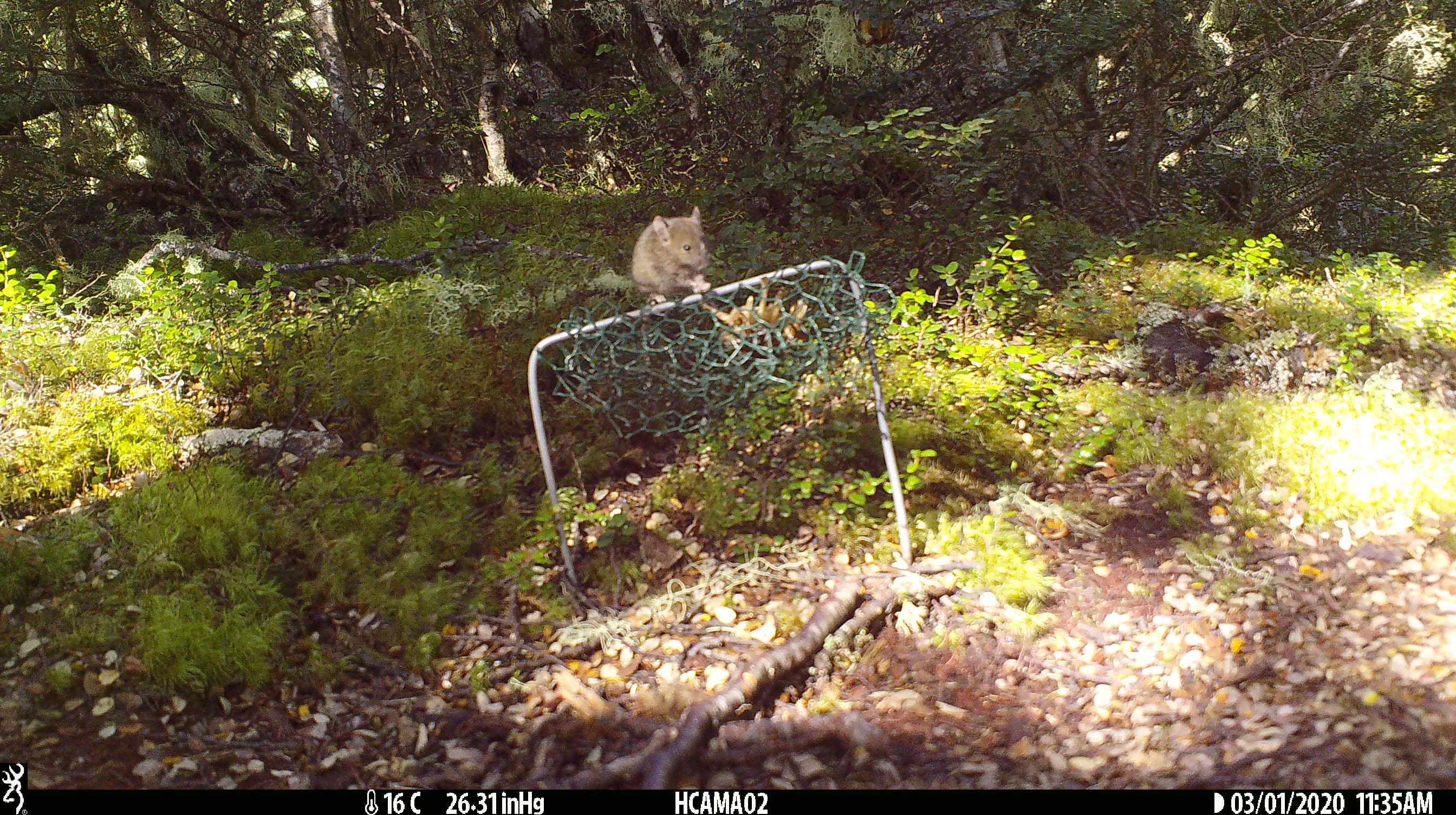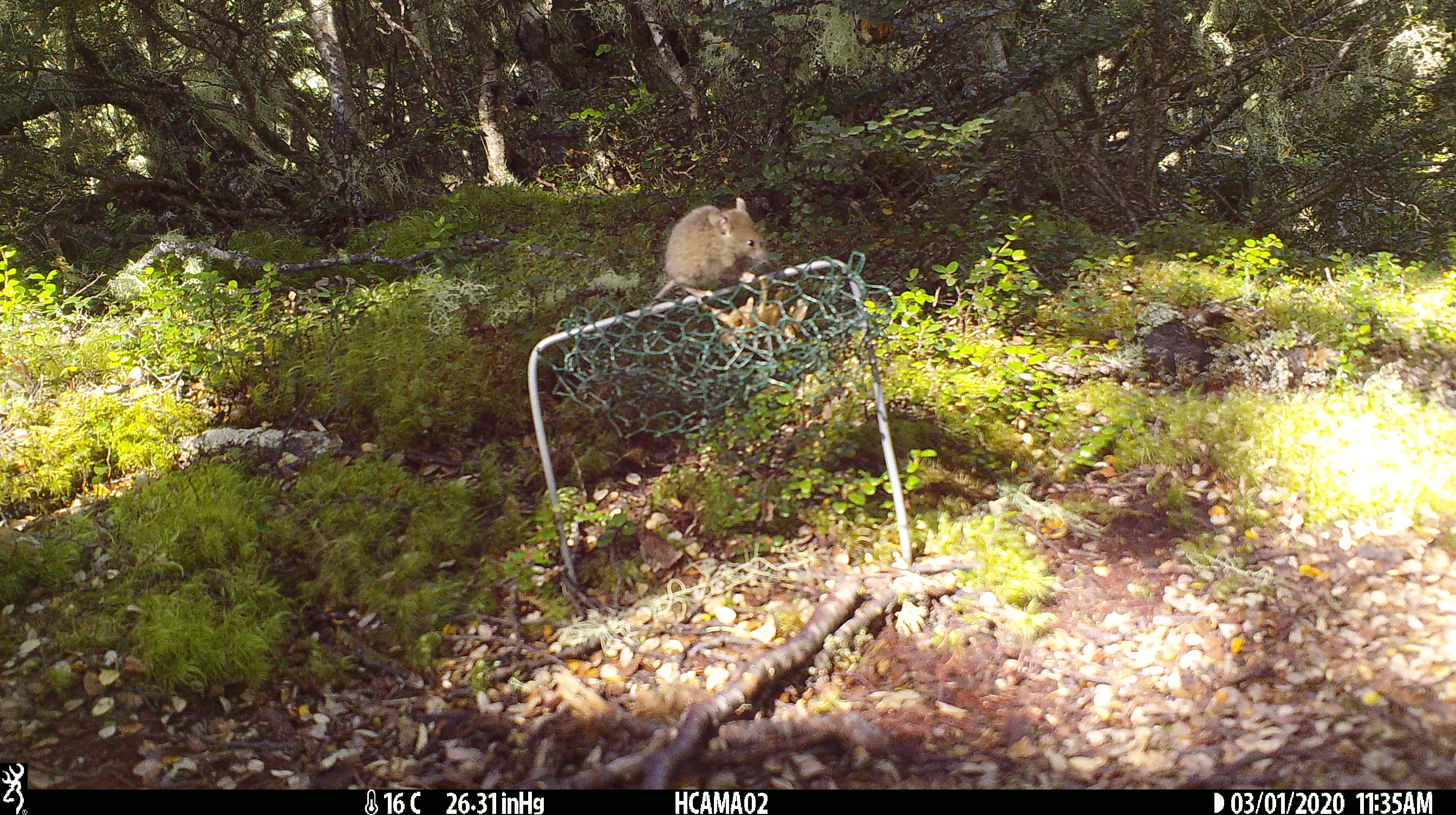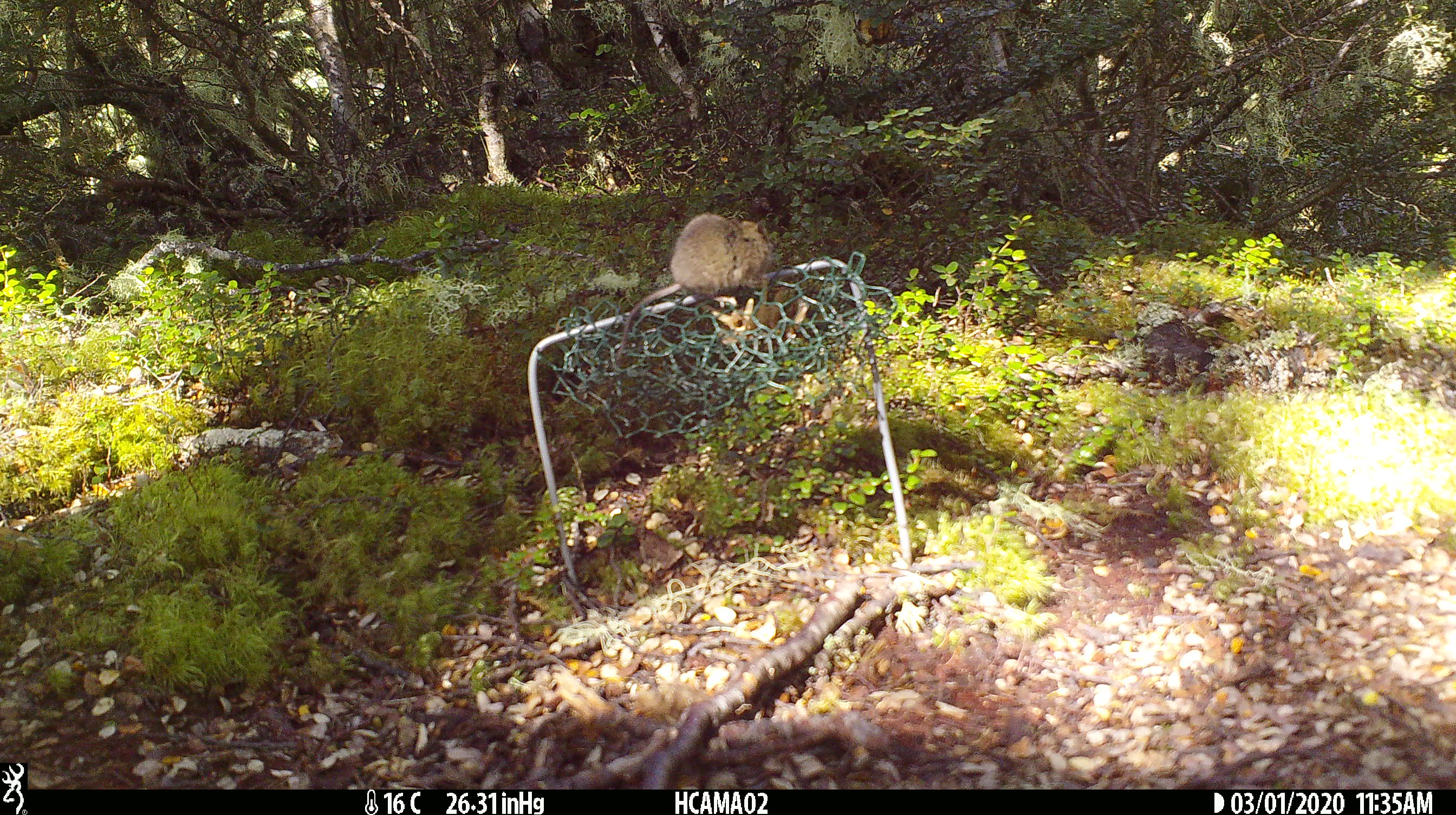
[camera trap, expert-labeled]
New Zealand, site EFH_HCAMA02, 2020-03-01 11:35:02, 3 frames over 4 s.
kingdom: Animalia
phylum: Chordata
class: Mammalia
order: Rodentia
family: Muridae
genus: Mus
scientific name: Mus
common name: mouse